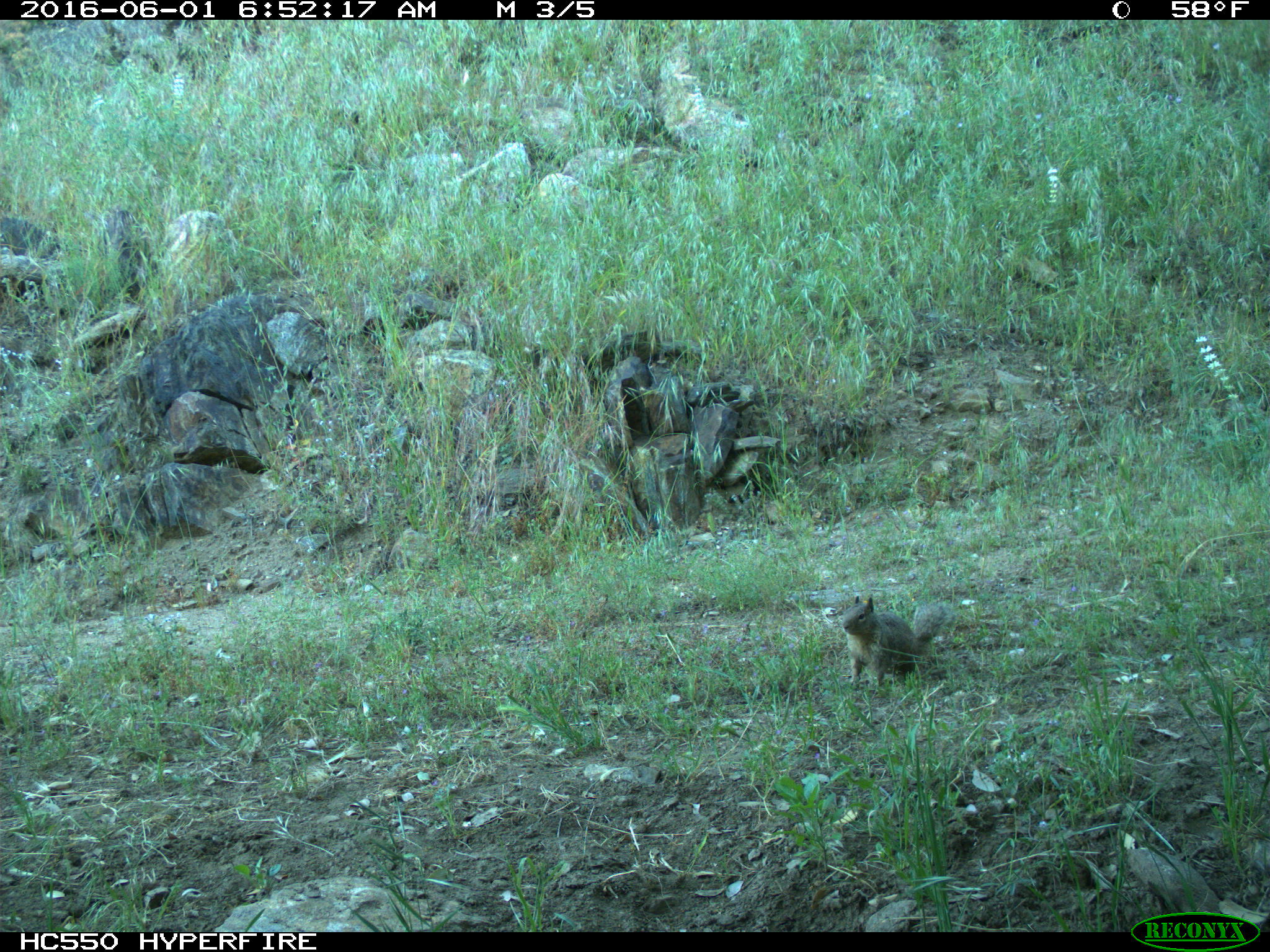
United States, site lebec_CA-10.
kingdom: Animalia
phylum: Chordata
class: Mammalia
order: Rodentia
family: Sciuridae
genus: Otospermophilus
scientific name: Otospermophilus beecheyi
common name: california ground squirrel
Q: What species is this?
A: Otospermophilus beecheyi (california ground squirrel).